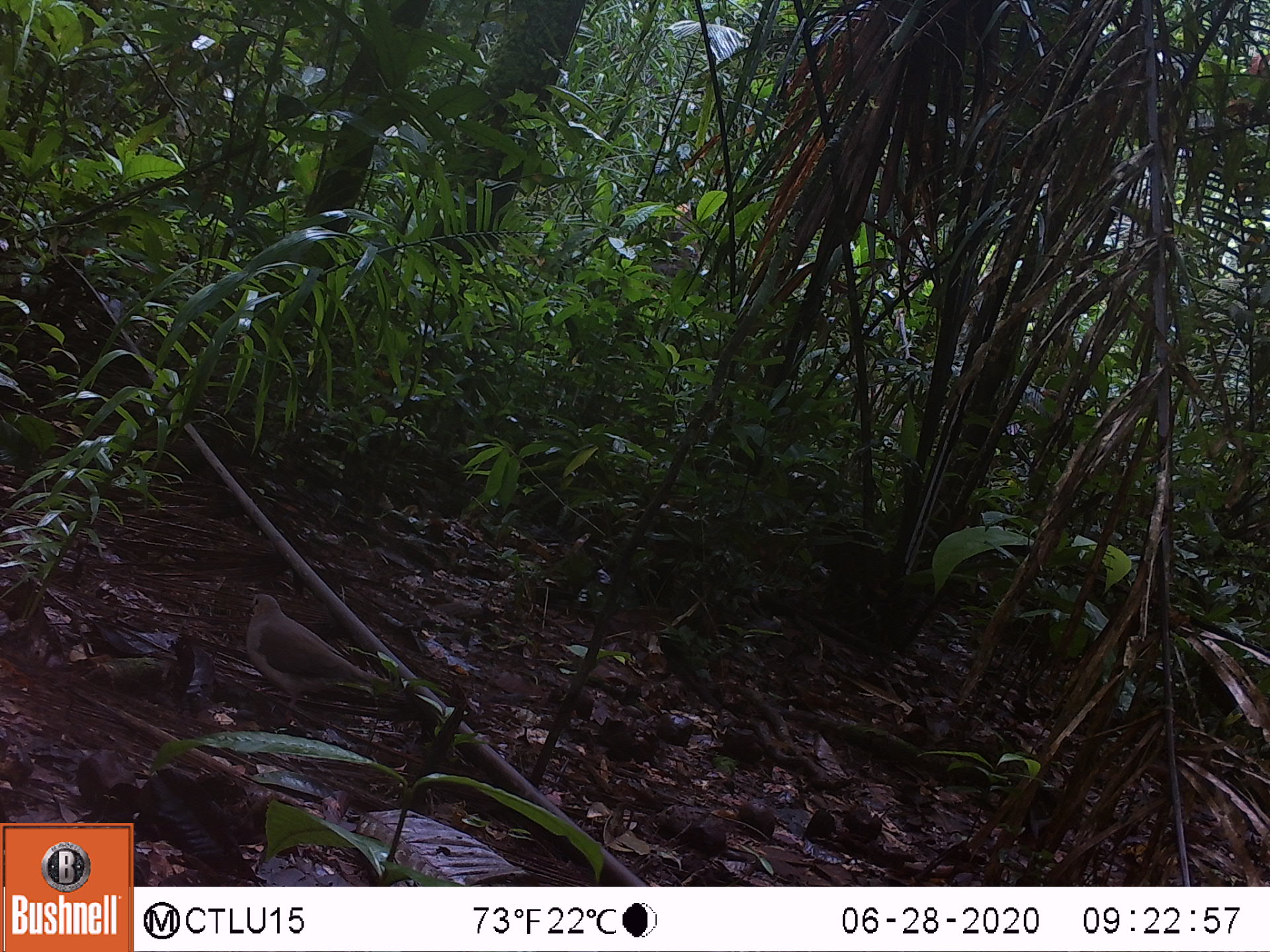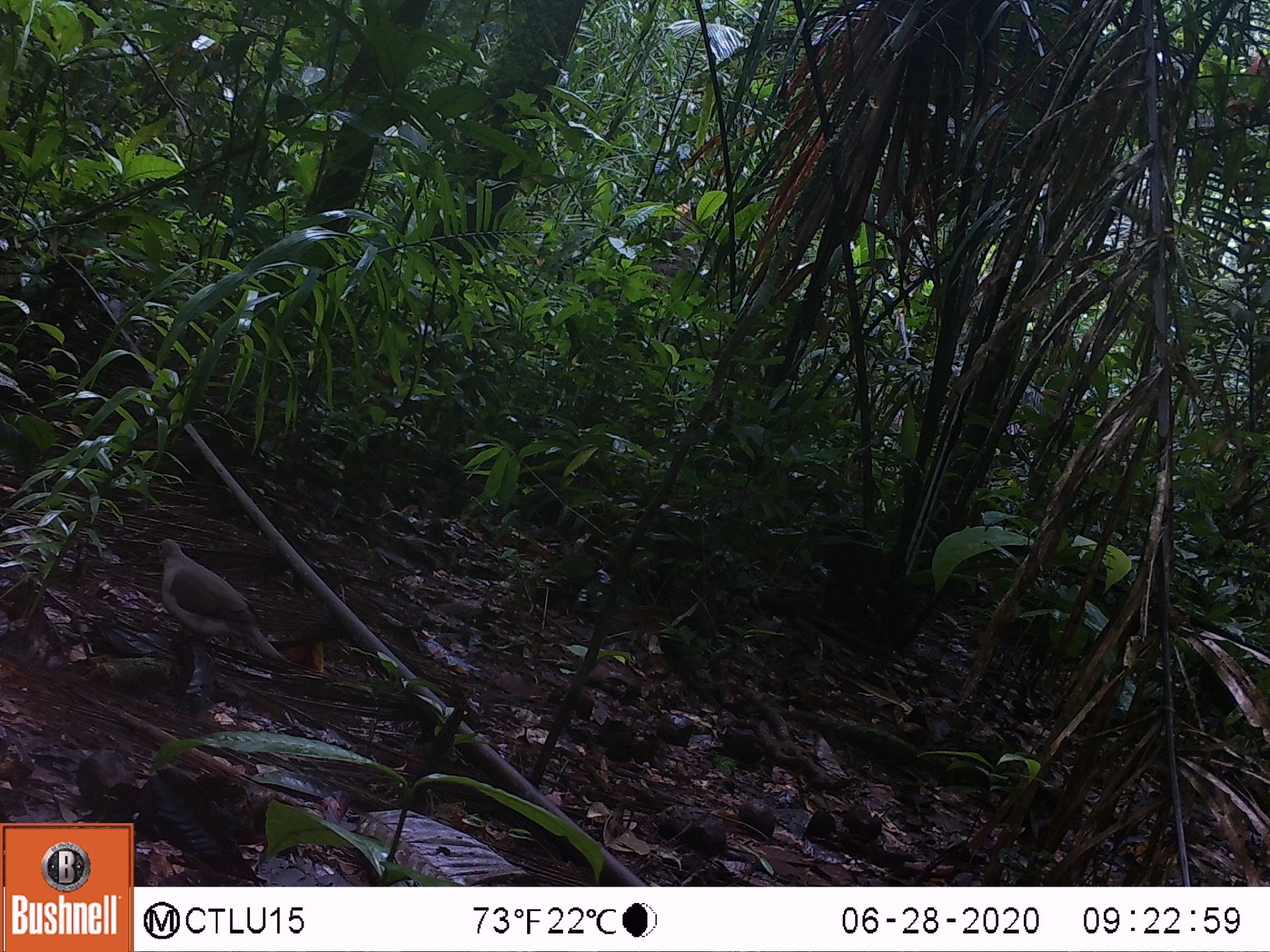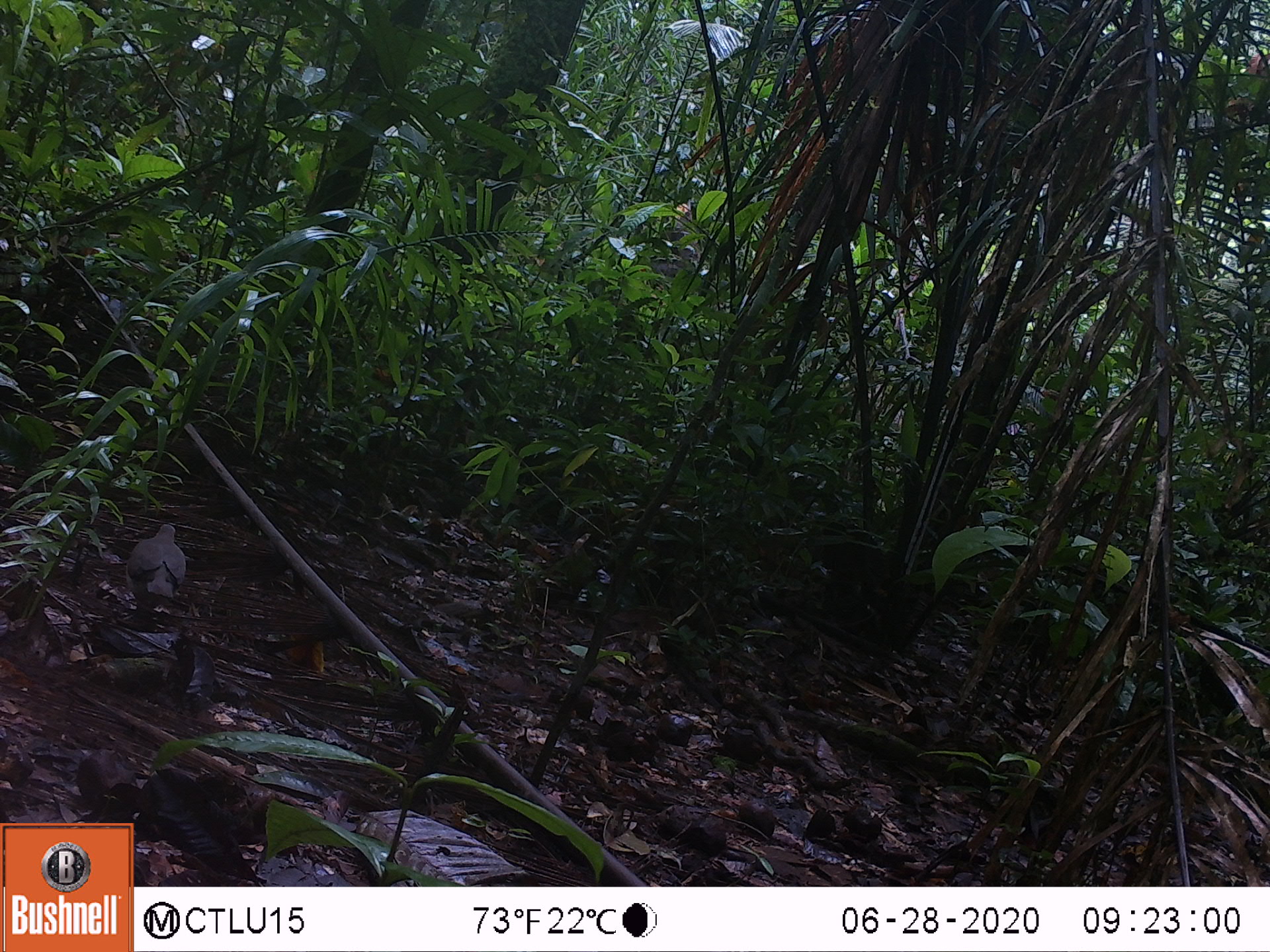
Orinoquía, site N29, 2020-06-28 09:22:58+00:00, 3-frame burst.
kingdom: Animalia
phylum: Chordata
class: Aves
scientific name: Aves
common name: bird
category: unknown bird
Unknown bird (bird) (Aves).